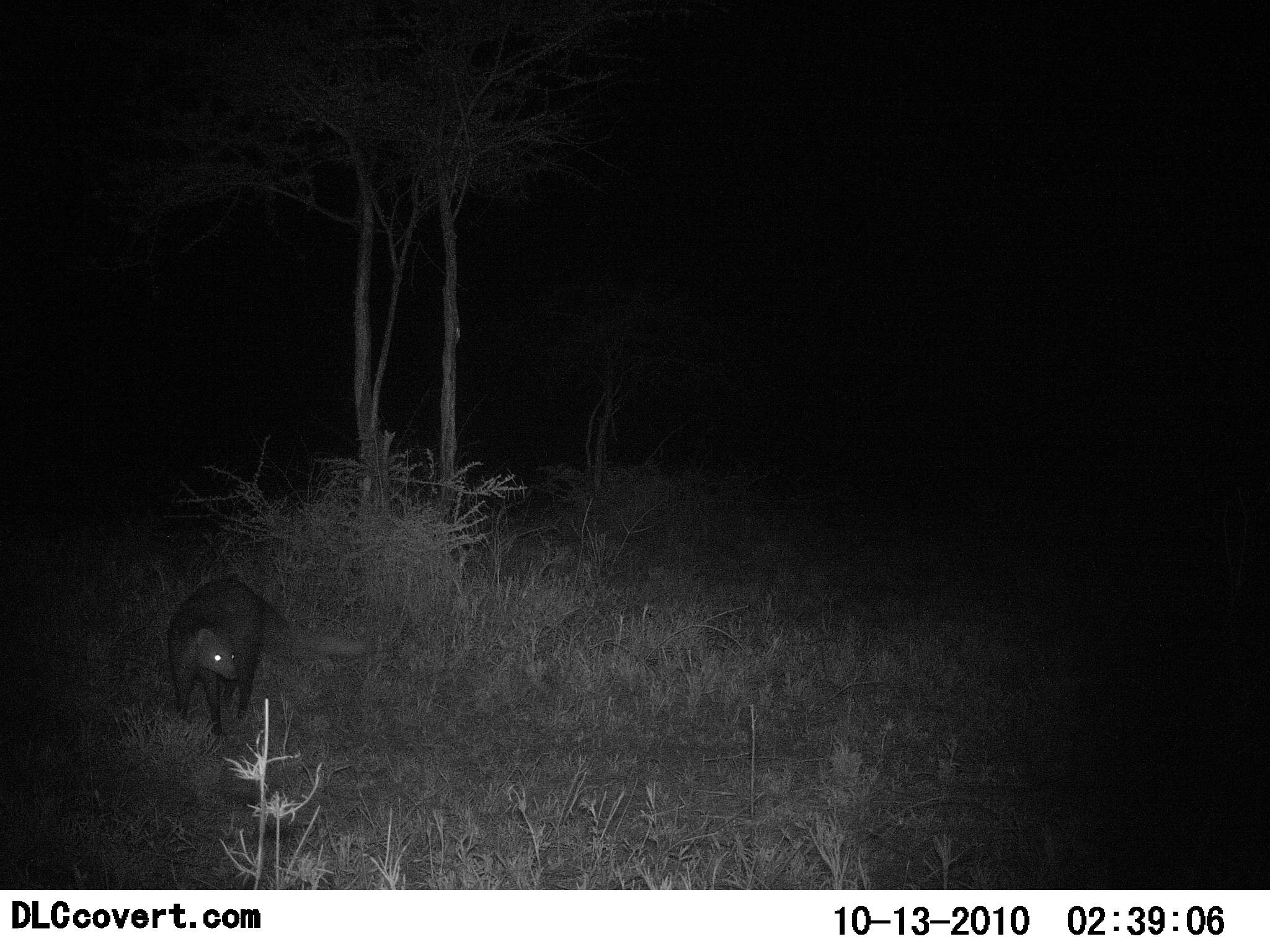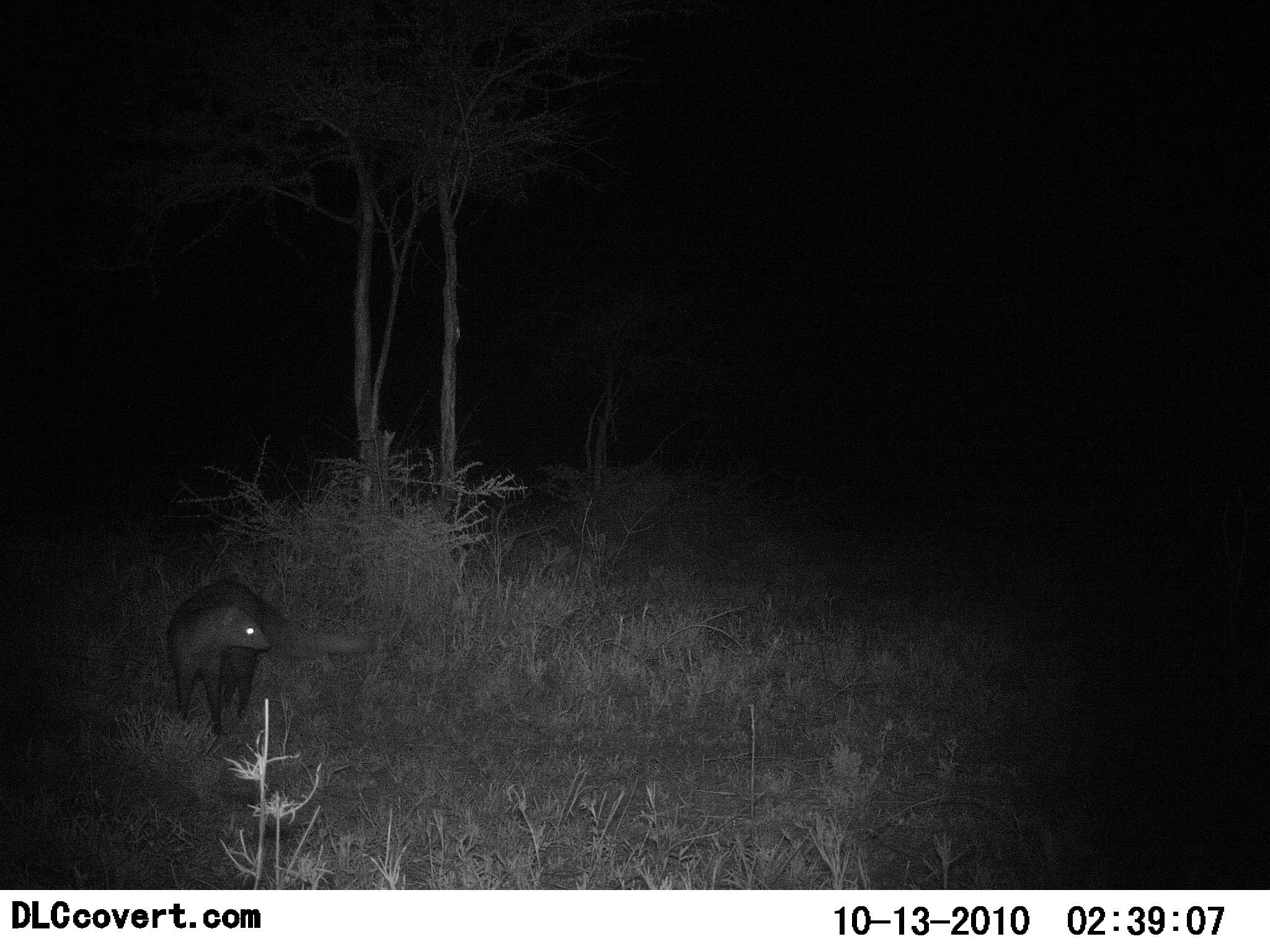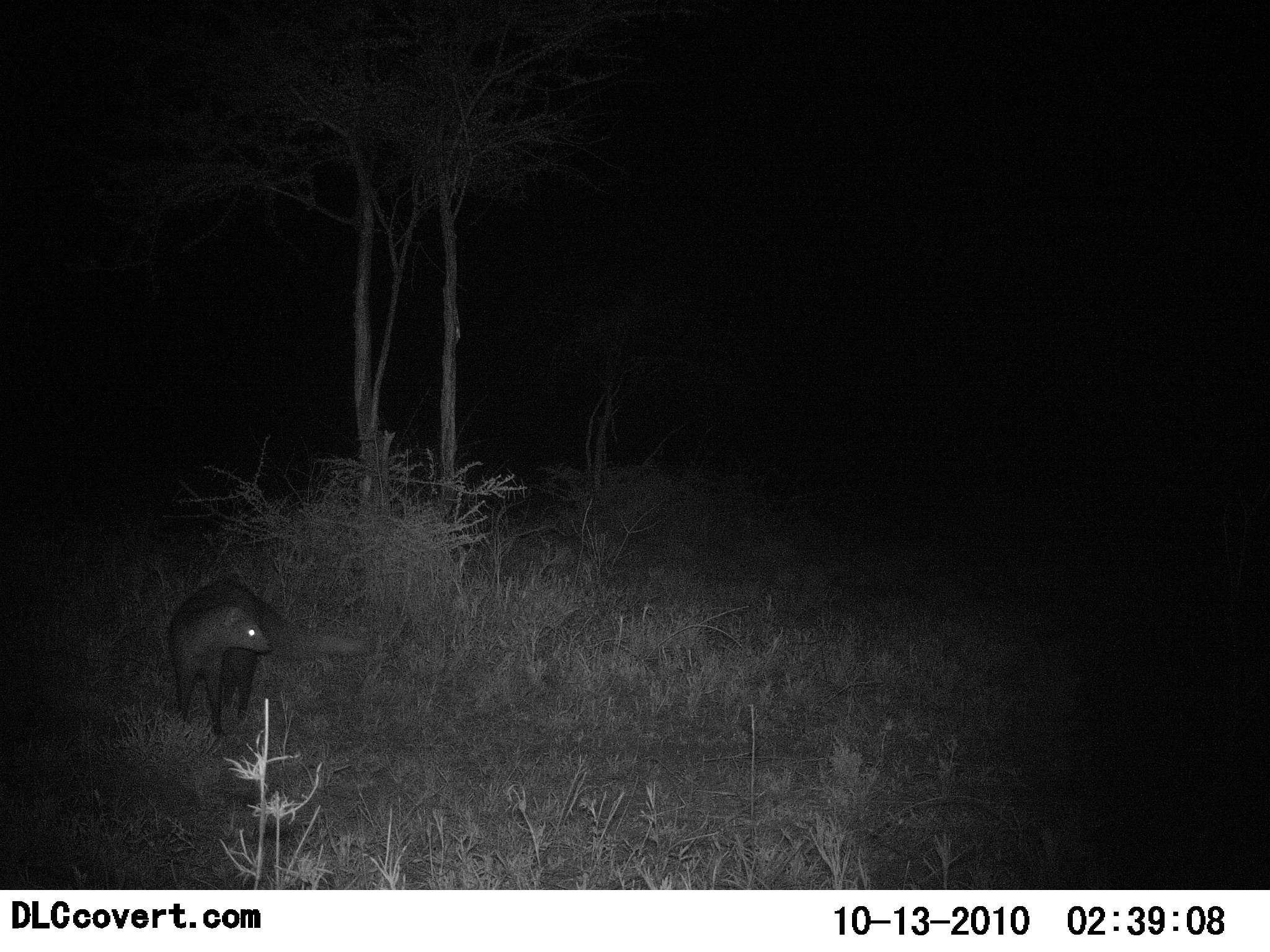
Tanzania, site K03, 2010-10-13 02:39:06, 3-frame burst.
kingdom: Animalia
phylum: Chordata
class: Mammalia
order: Carnivora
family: Herpestidae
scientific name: Herpestidae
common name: mongoose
Mongoose (Herpestidae), count 1. Behavior (volunteer vote fractions): standing 100%, resting 0%, moving 0%, interacting 0%. Young present (vote fraction): 0%. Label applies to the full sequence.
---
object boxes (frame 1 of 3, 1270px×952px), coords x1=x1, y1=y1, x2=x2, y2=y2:
animal: x1=165, y1=574, x2=378, y2=739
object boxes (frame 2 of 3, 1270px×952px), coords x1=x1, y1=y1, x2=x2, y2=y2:
animal: x1=164, y1=577, x2=376, y2=740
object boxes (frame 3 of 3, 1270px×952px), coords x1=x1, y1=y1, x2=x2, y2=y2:
animal: x1=167, y1=578, x2=367, y2=738